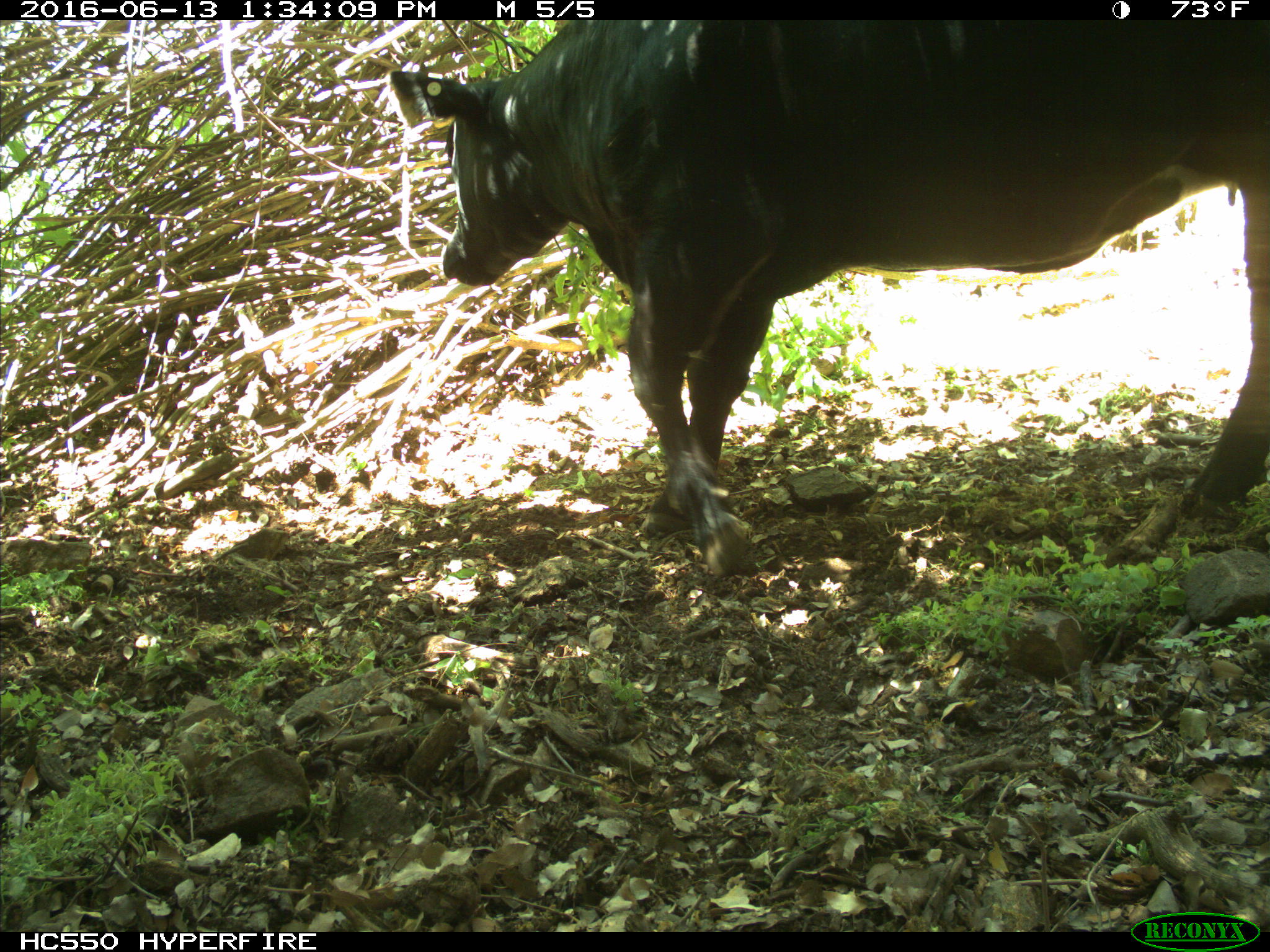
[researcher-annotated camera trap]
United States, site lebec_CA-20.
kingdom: Animalia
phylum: Chordata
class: Mammalia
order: Artiodactyla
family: Bovidae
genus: Bos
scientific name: Bos taurus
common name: domestic cow